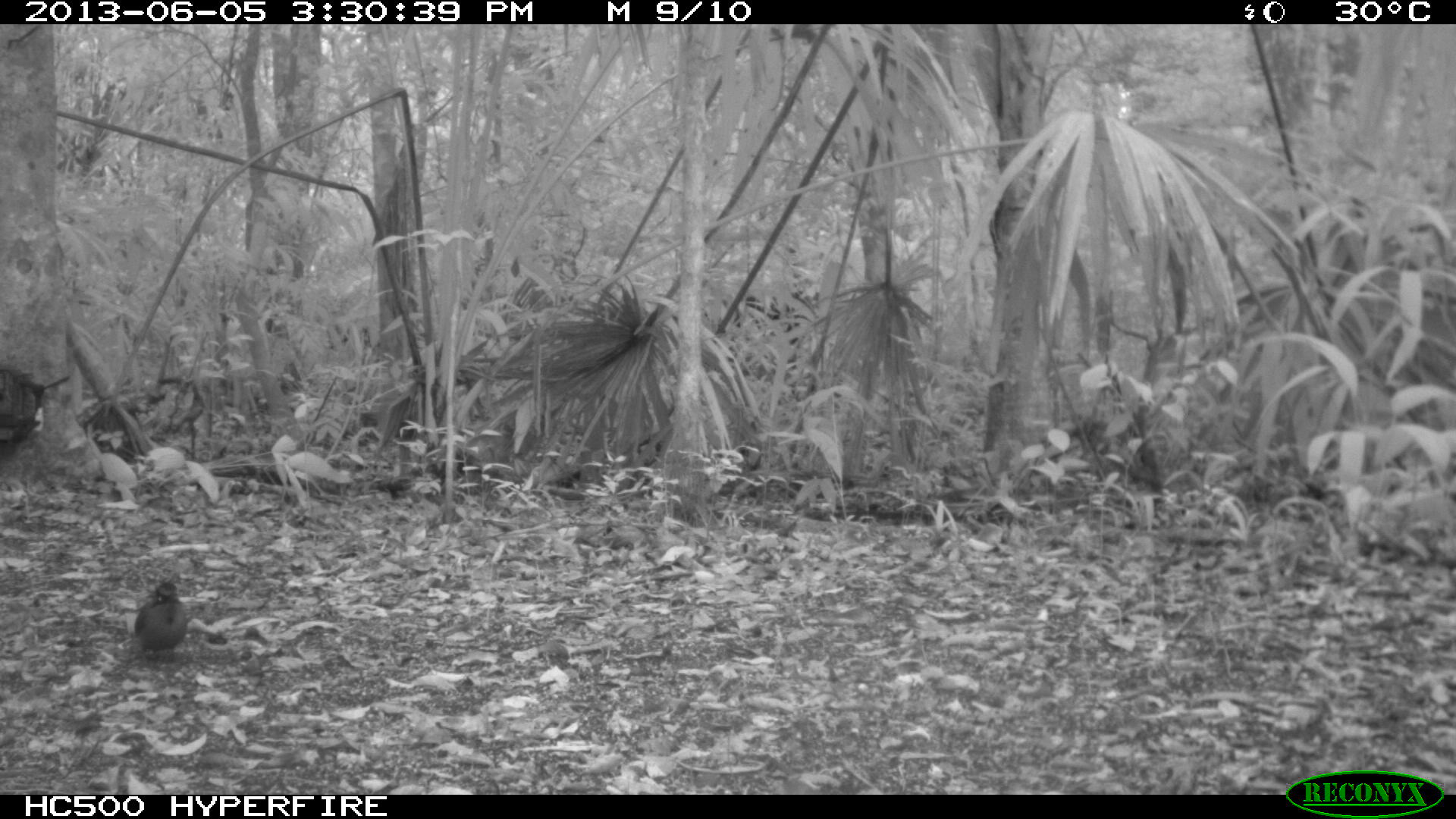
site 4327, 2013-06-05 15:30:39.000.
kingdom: Animalia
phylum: Chordata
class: Aves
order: Coraciiformes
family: Momotidae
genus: Momotus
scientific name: Momotus momota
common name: amazonian motmot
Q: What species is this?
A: Momotus momota (amazonian motmot).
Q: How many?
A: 1.